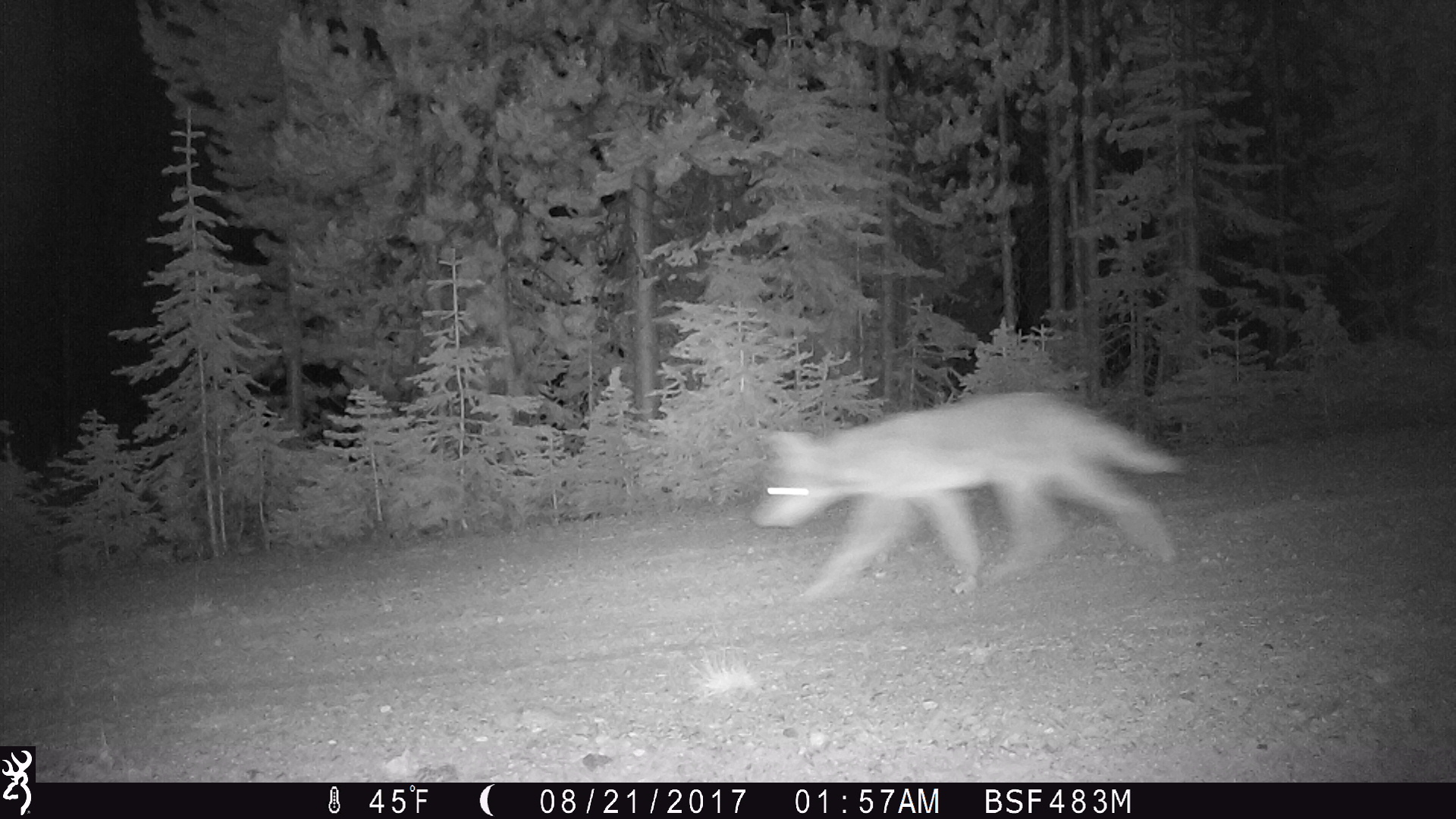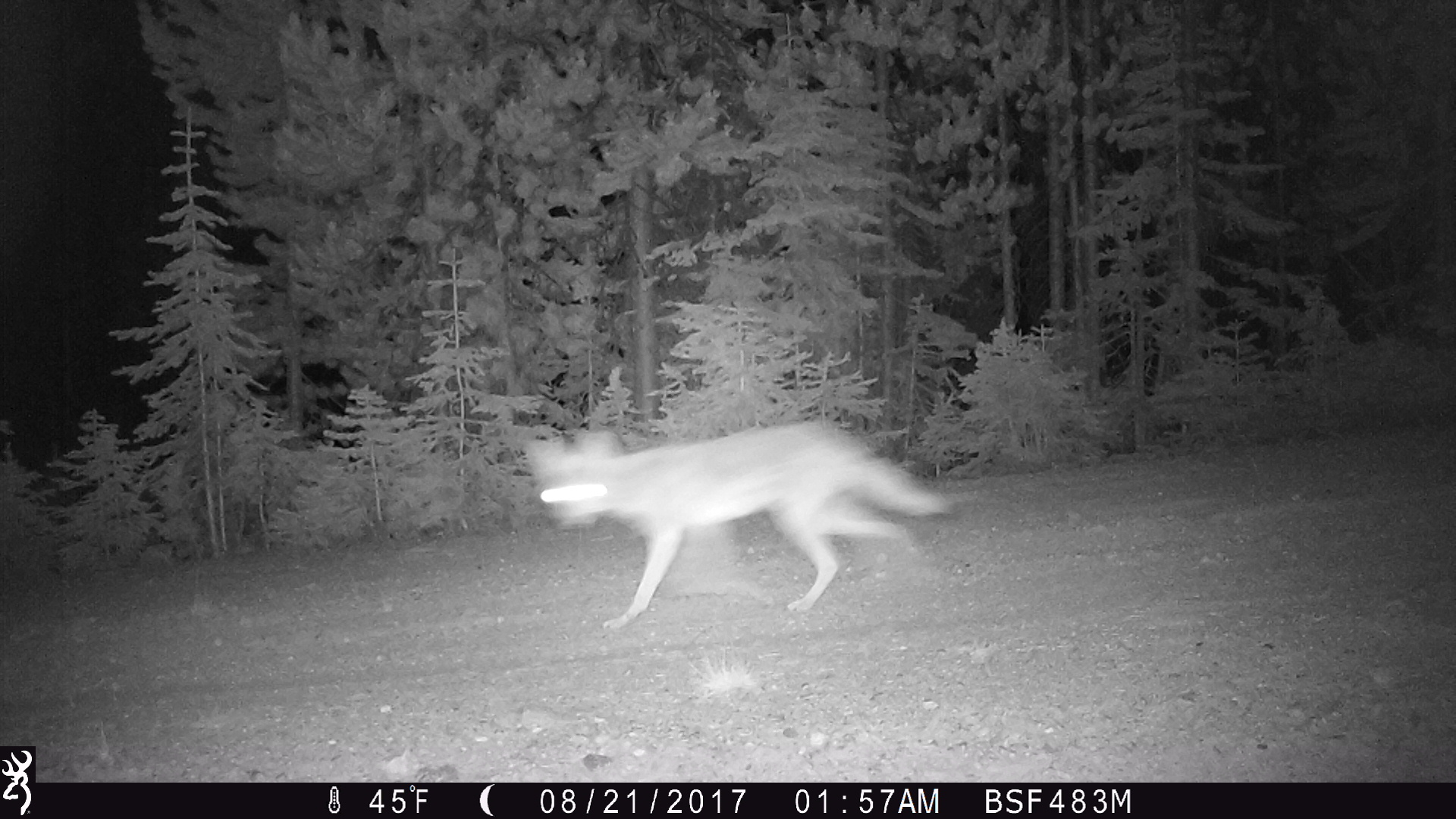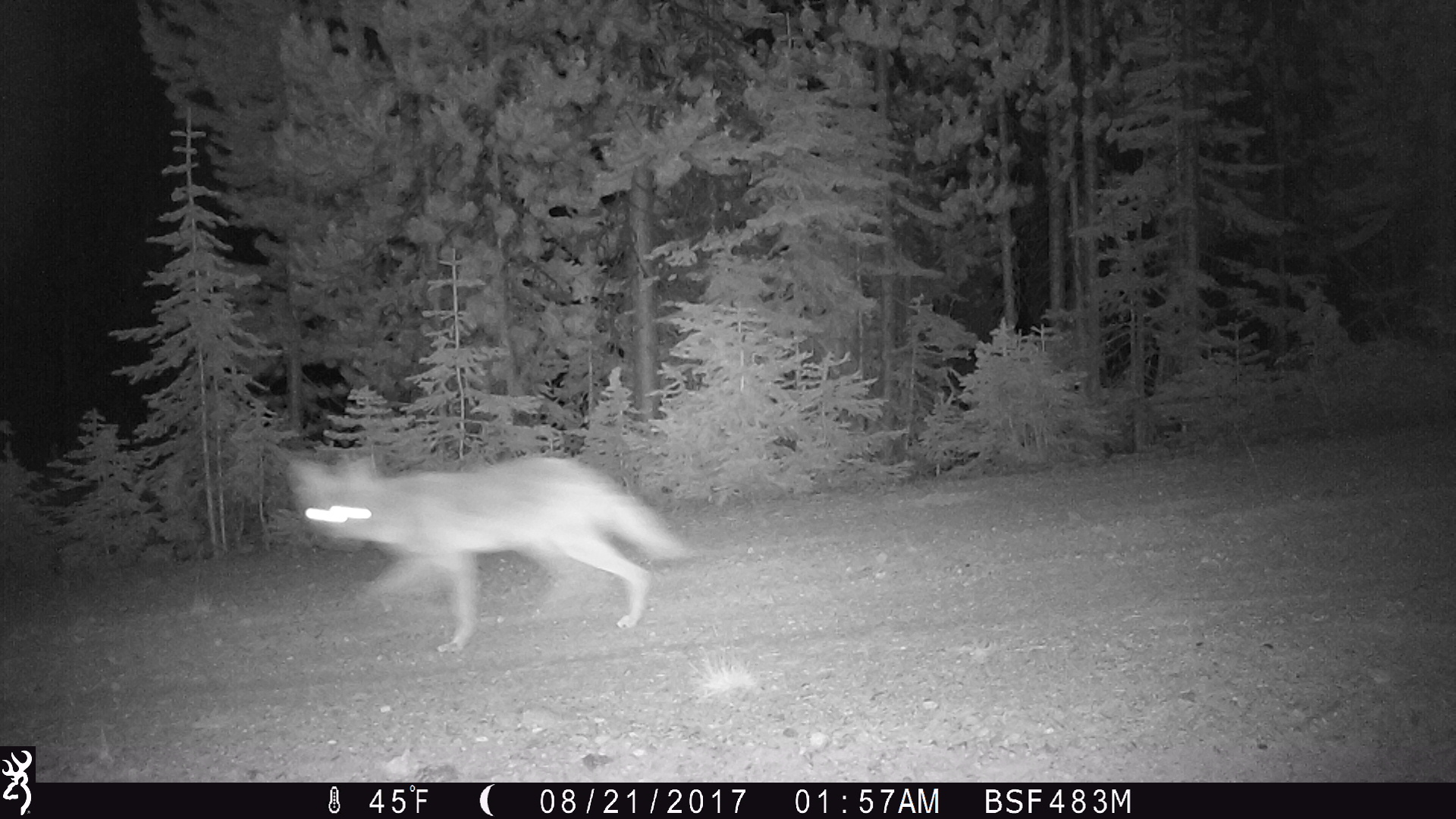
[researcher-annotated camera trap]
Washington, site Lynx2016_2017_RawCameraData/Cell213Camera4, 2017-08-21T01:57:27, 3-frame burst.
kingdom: Animalia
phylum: Chordata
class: Mammalia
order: Carnivora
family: Canidae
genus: Canis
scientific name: Canis latrans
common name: coyote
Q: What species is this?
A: Canis latrans (coyote).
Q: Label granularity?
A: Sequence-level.